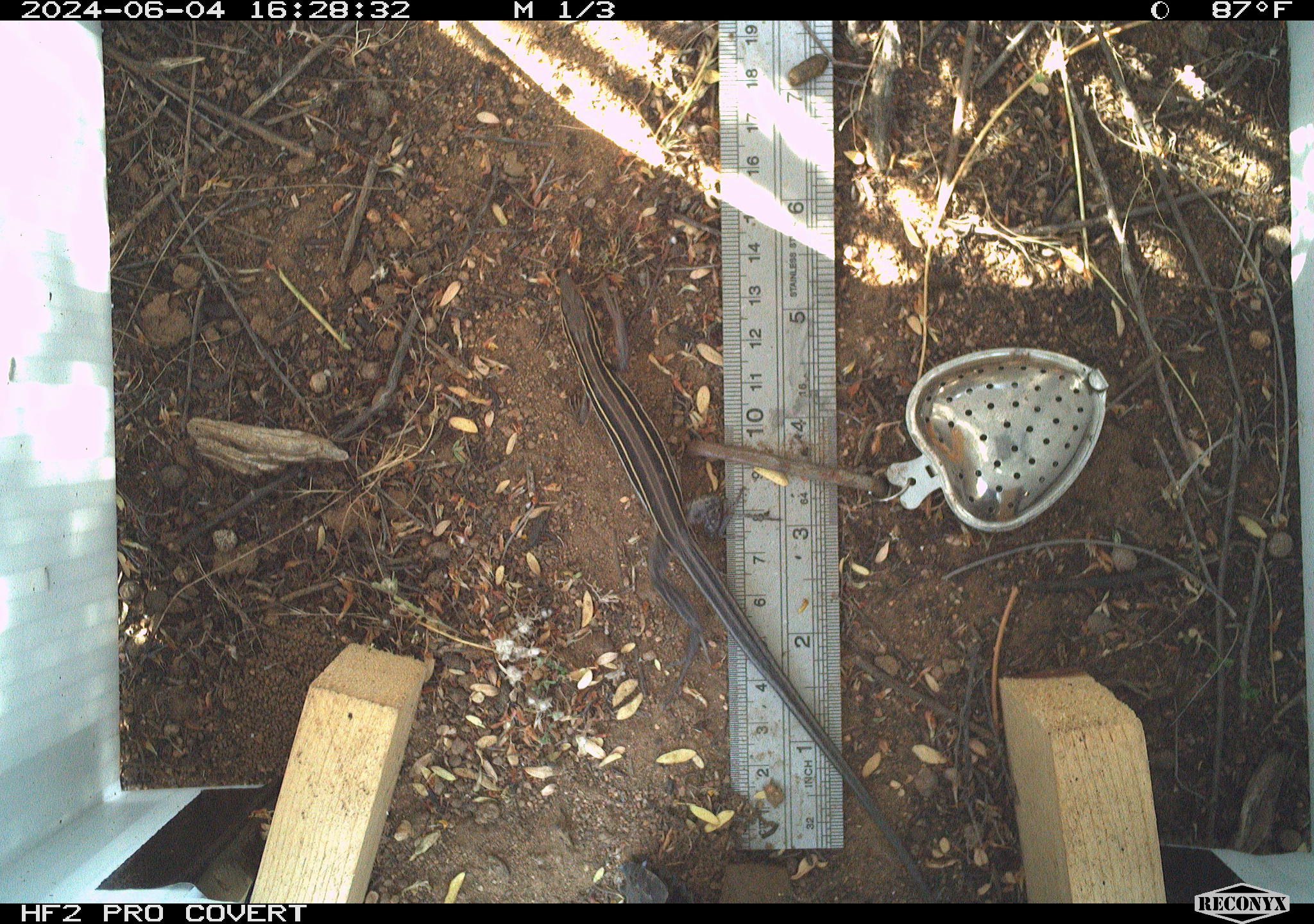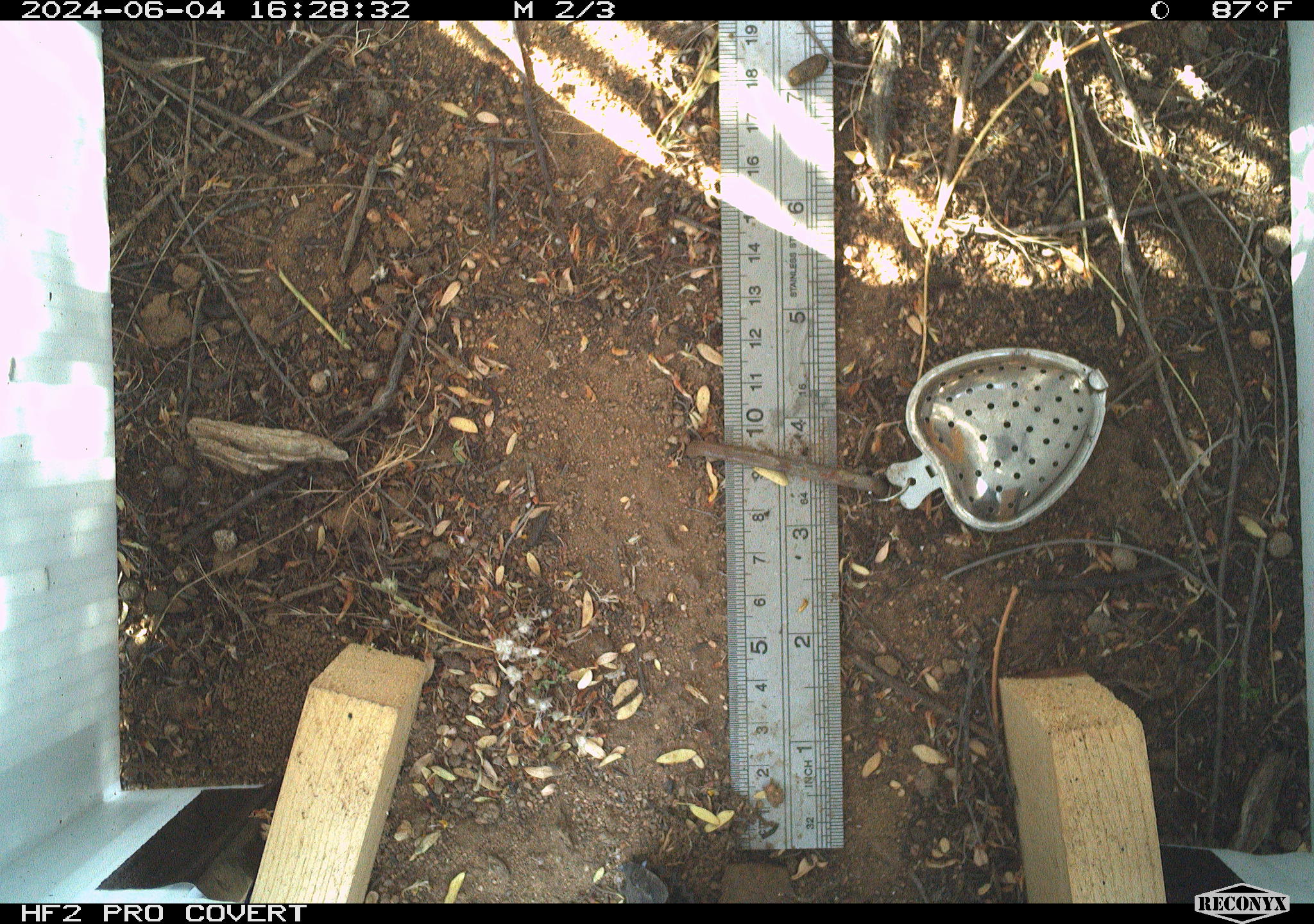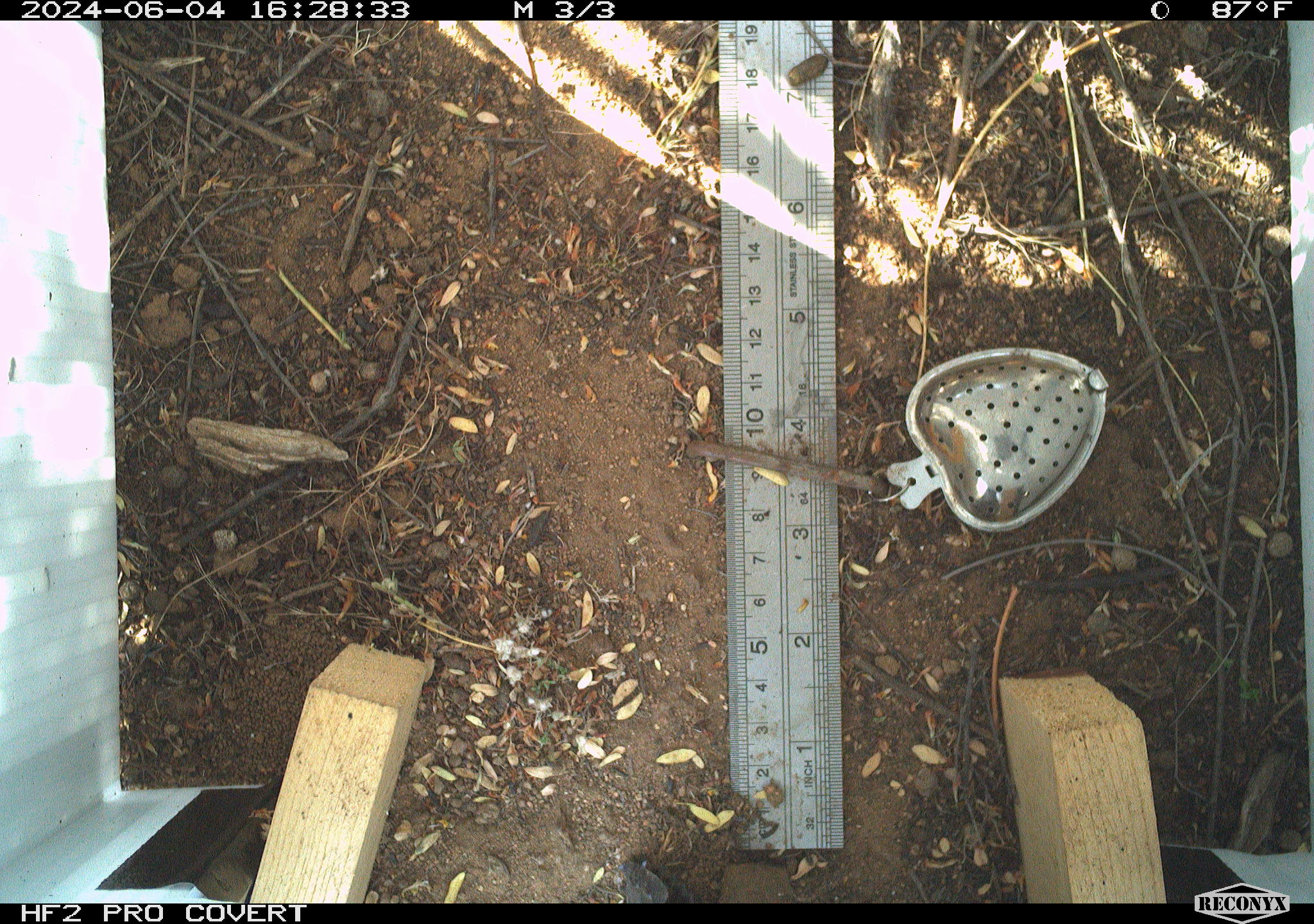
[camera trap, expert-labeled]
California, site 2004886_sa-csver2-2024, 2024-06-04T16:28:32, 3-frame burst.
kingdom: Animalia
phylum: Chordata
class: Reptilia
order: Squamata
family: Scincidae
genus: Plestiodon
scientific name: Plestiodon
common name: blue-tailed skinks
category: plestiodon species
Plestiodon species (blue-tailed skinks) (Plestiodon).